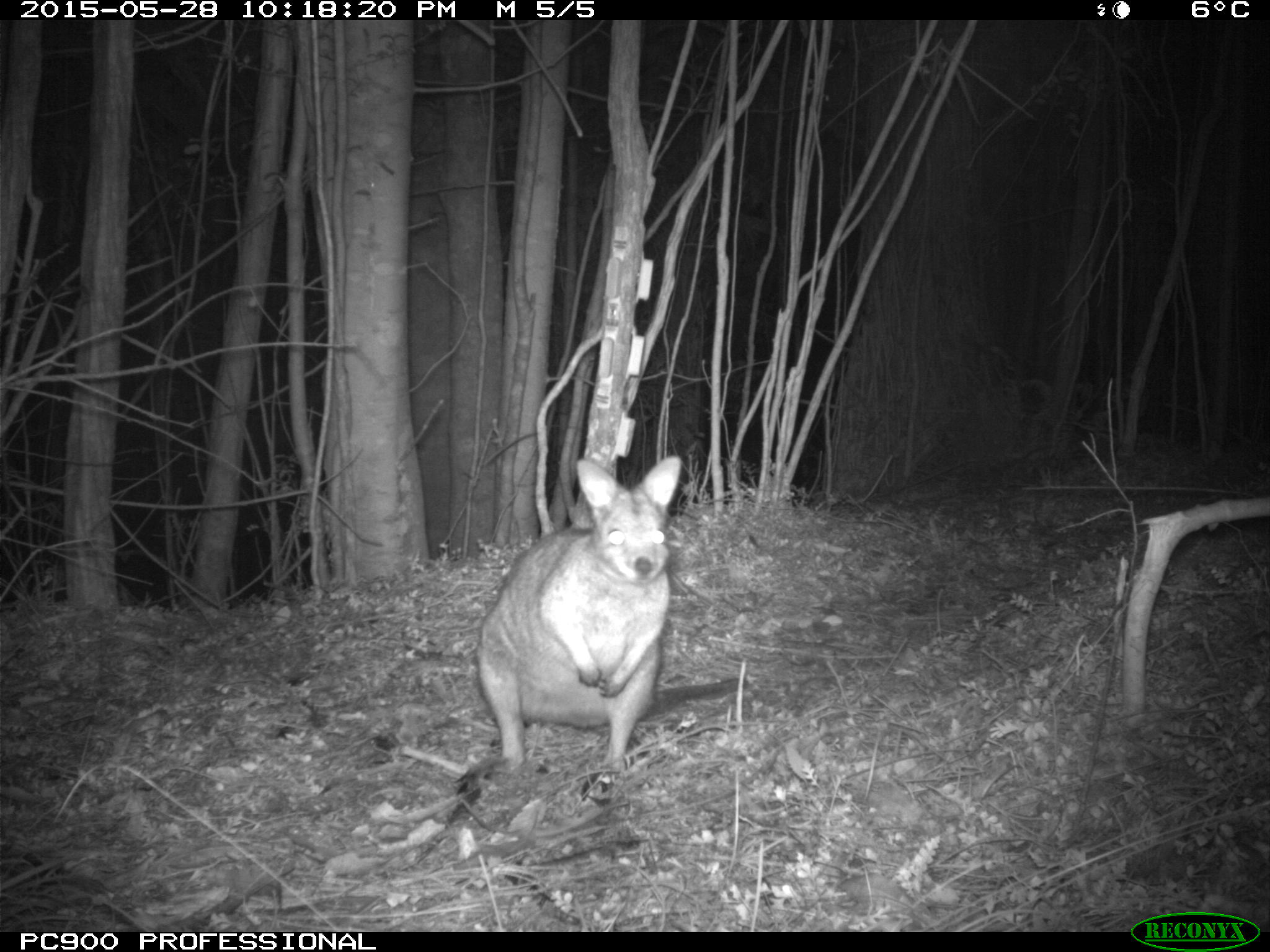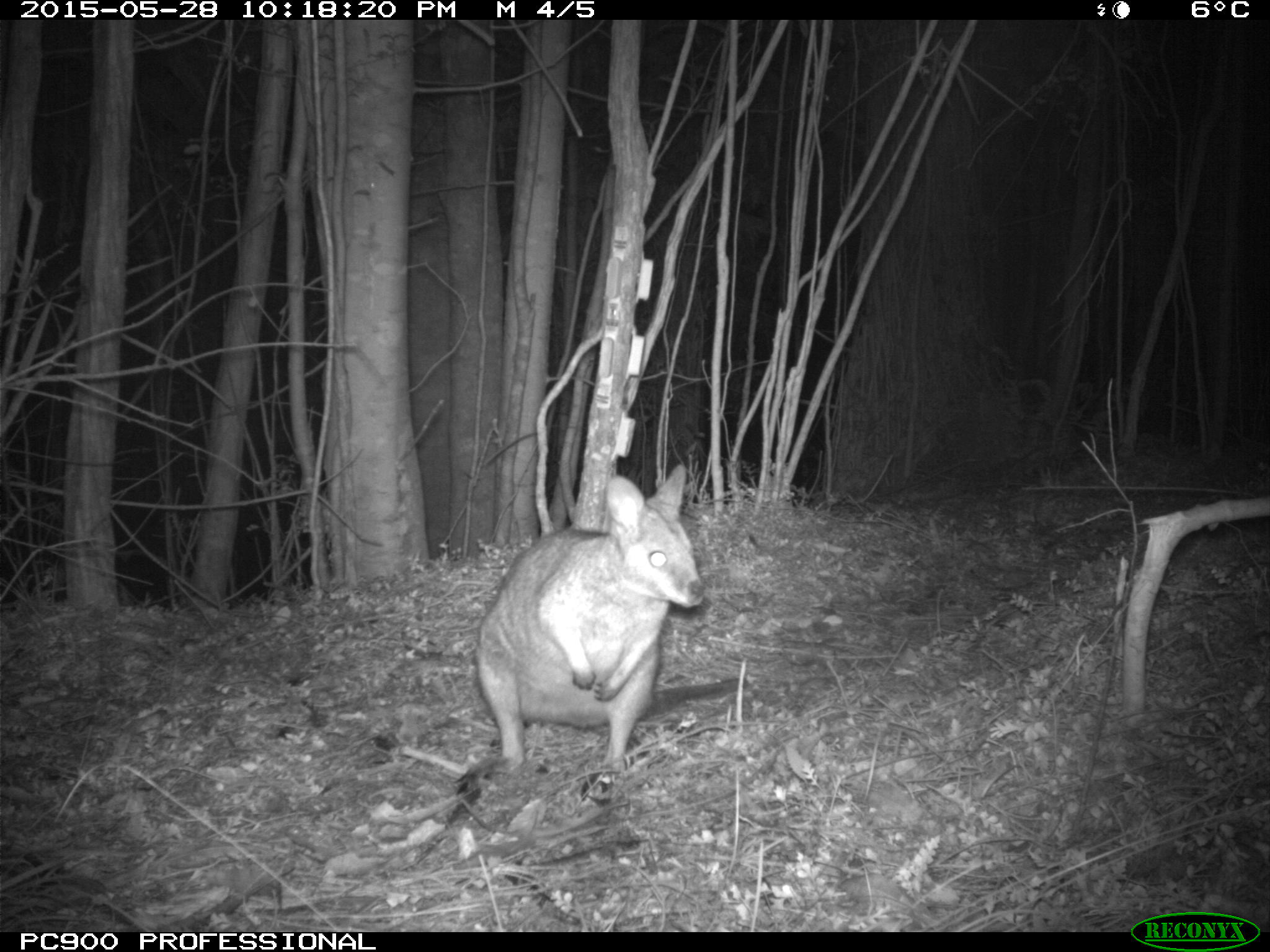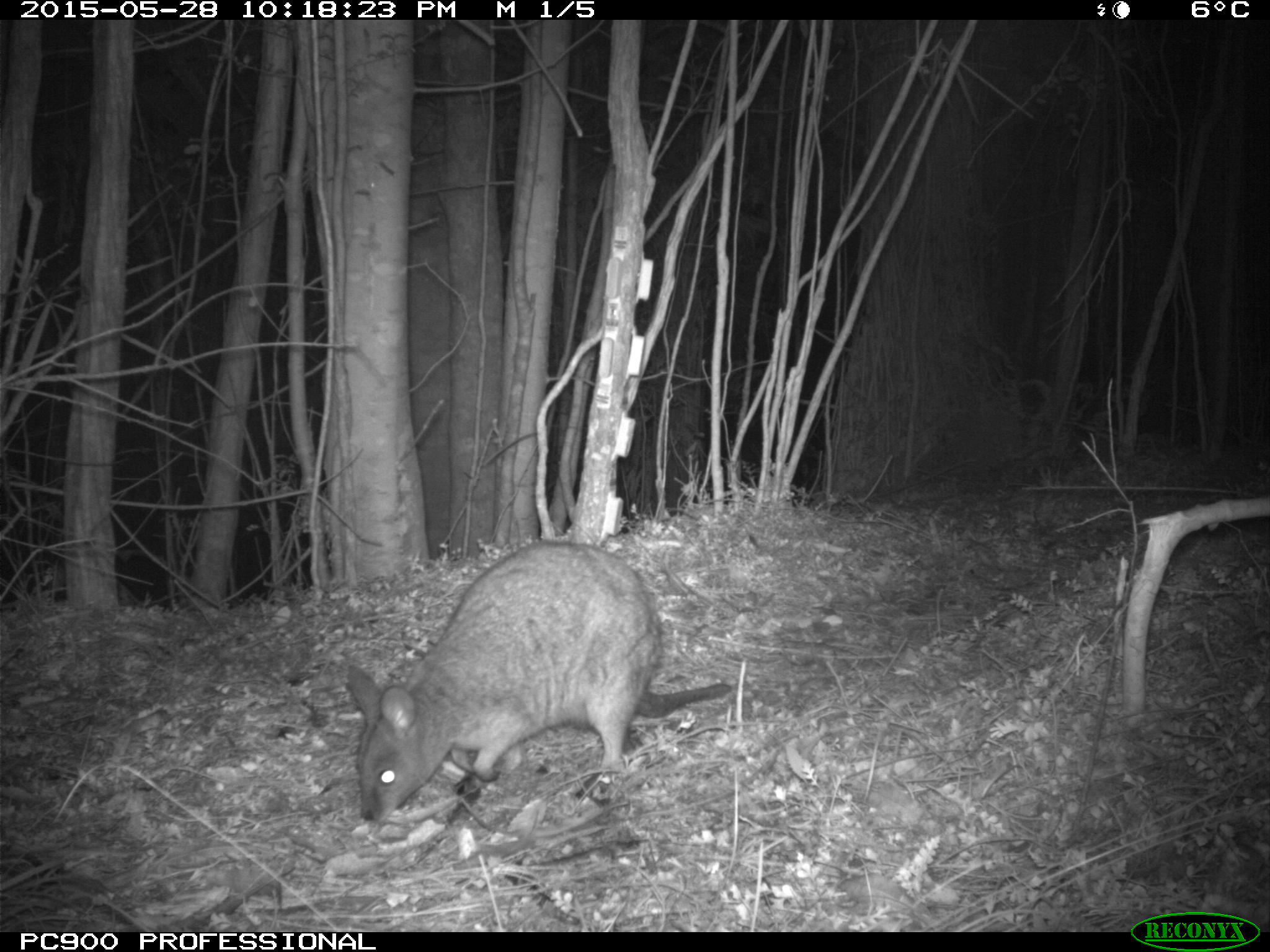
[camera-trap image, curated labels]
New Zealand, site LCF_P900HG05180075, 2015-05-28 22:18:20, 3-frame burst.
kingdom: Animalia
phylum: Chordata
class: Mammalia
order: Diprotodontia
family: Macropodidae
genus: Notamacropus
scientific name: Notamacropus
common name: wallaby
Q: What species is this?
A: Wallaby (Notamacropus).